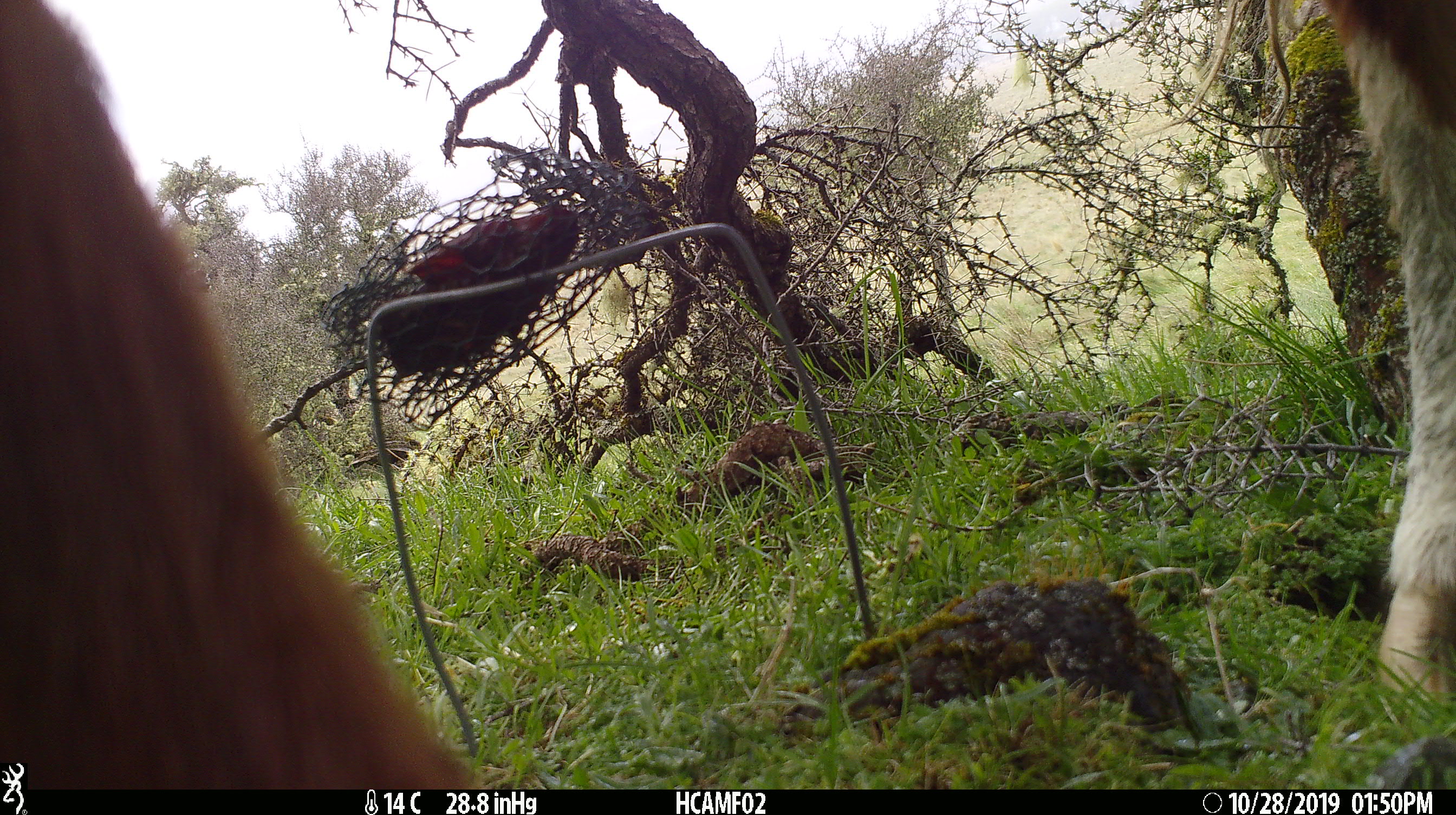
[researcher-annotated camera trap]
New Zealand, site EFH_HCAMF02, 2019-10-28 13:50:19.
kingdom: Animalia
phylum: Chordata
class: Mammalia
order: Artiodactyla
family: Bovidae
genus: Bos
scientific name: Bos taurus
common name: domestic cow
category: cow